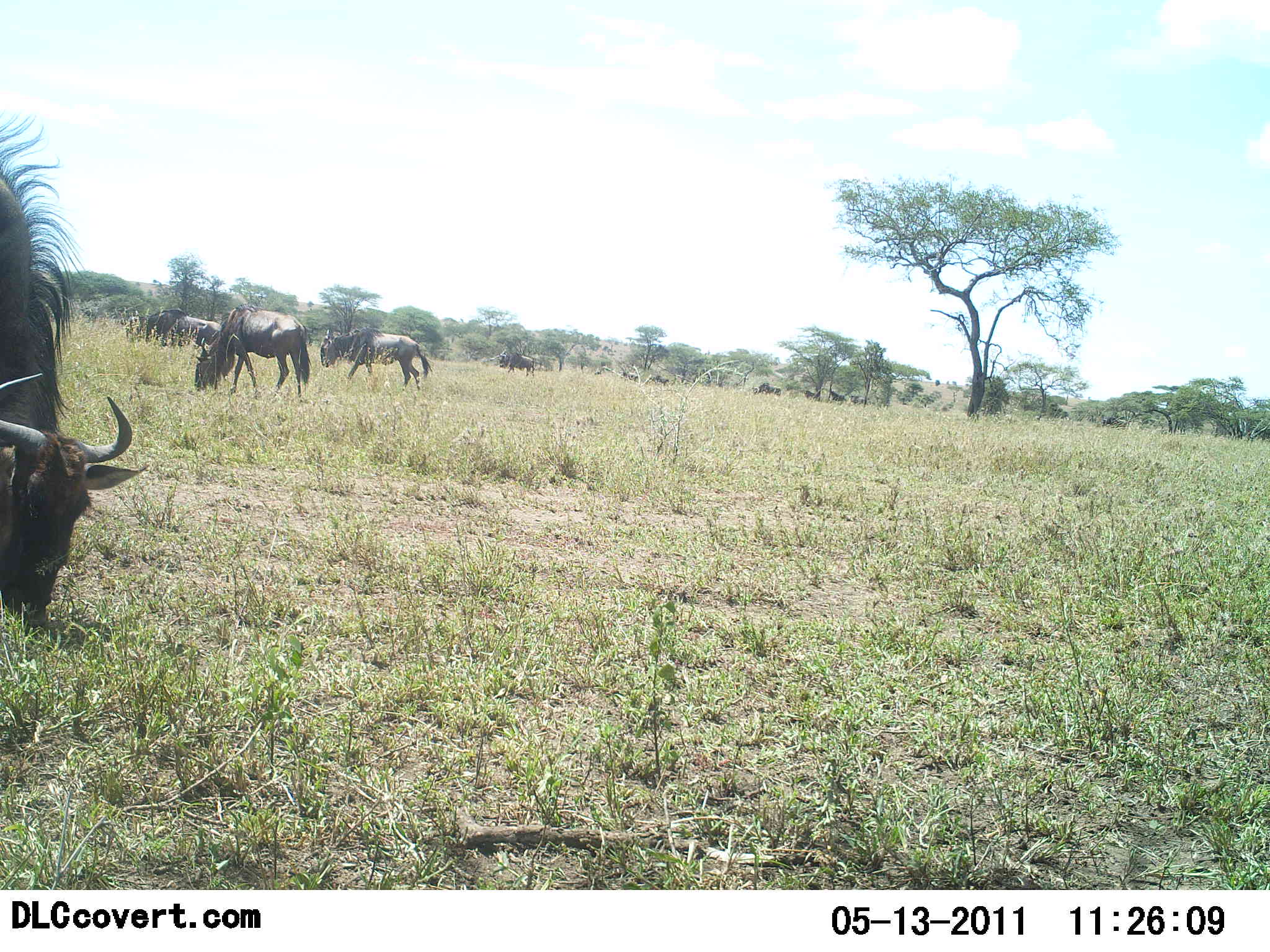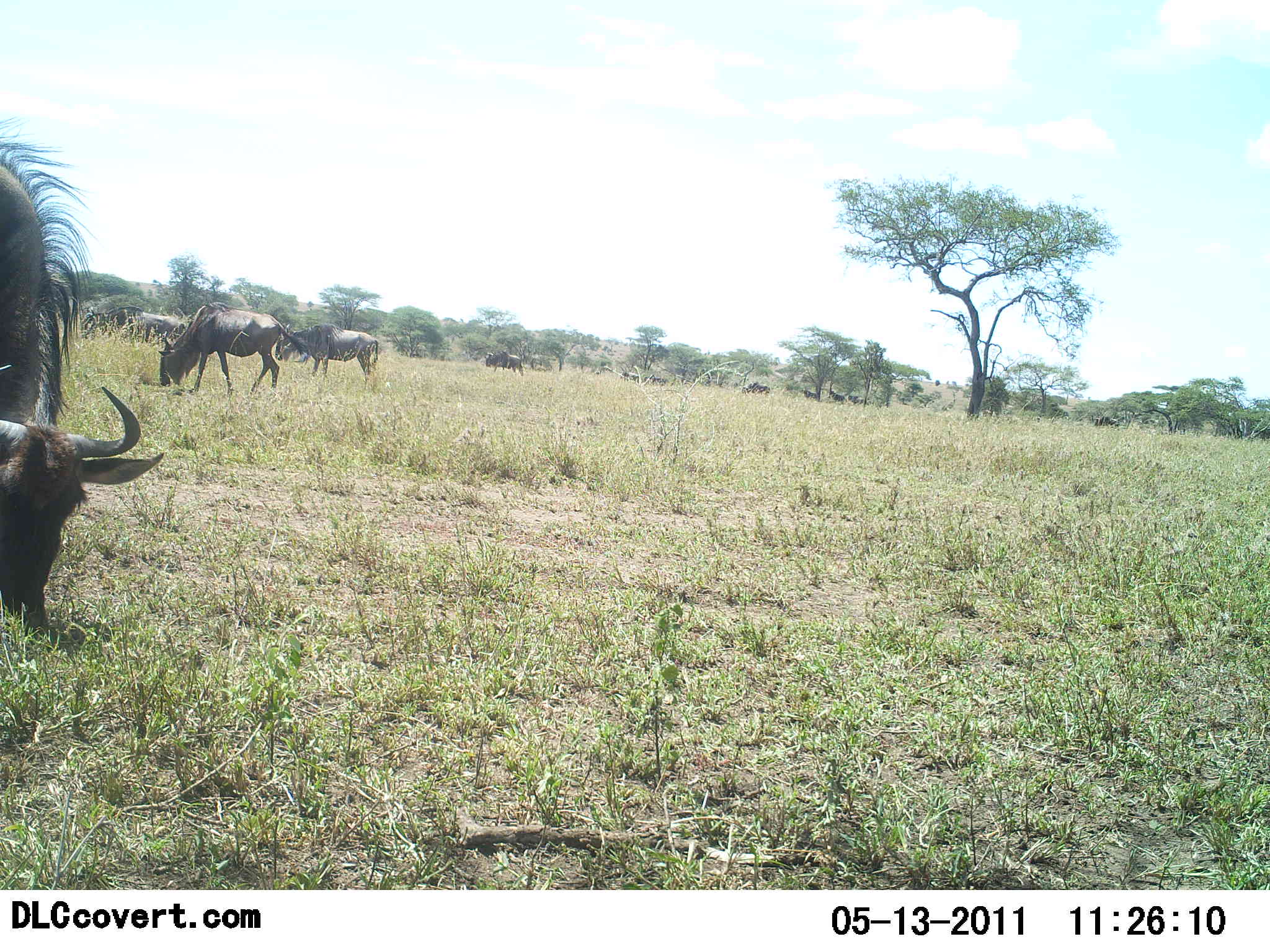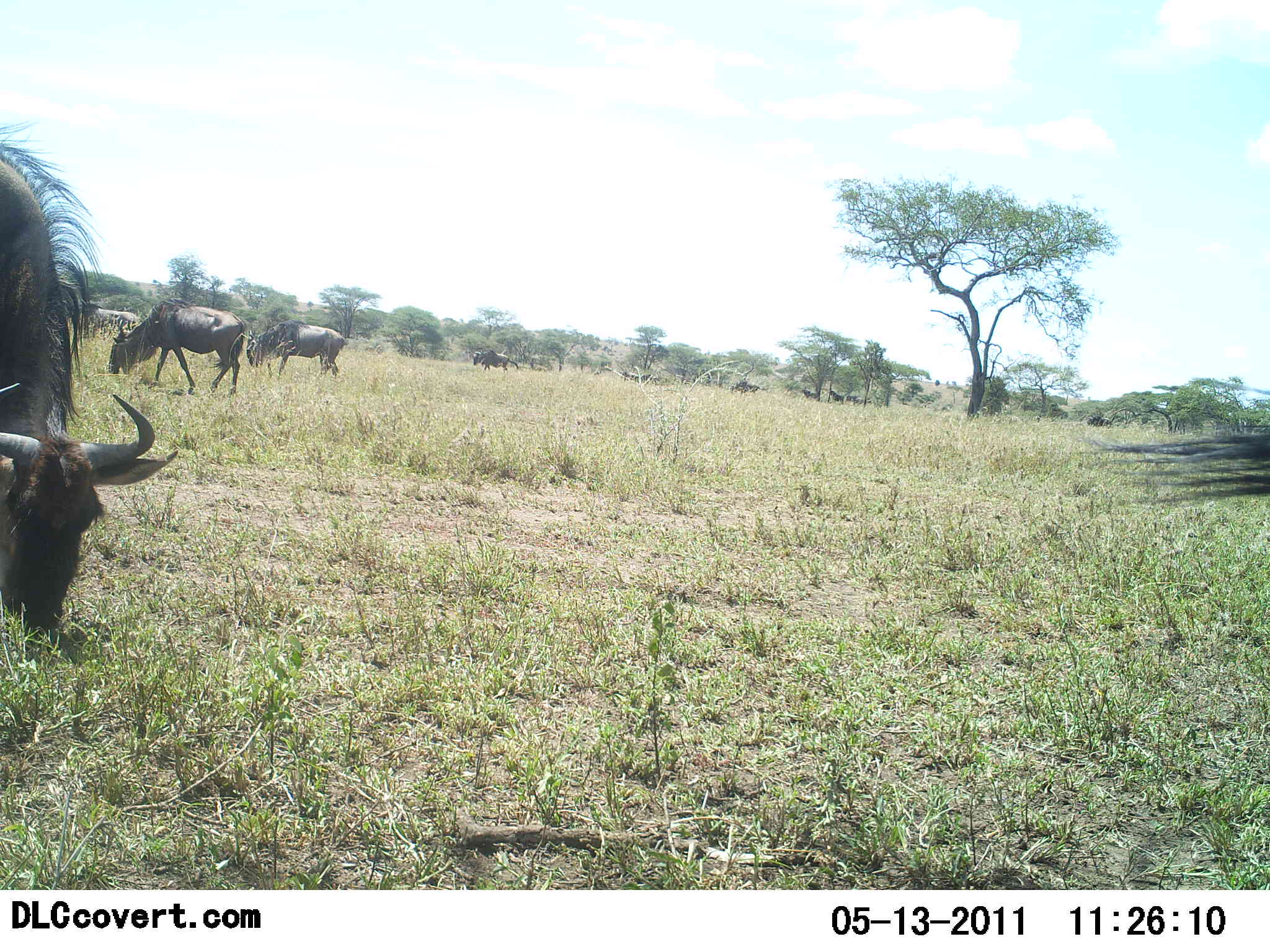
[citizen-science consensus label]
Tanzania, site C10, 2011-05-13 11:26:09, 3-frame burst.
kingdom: Animalia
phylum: Chordata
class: Mammalia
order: Artiodactyla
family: Bovidae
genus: Connochaetes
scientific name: Connochaetes taurinus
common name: blue wildebeest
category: wildebeest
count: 11-50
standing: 50%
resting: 0%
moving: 25%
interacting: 0%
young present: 0%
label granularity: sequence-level